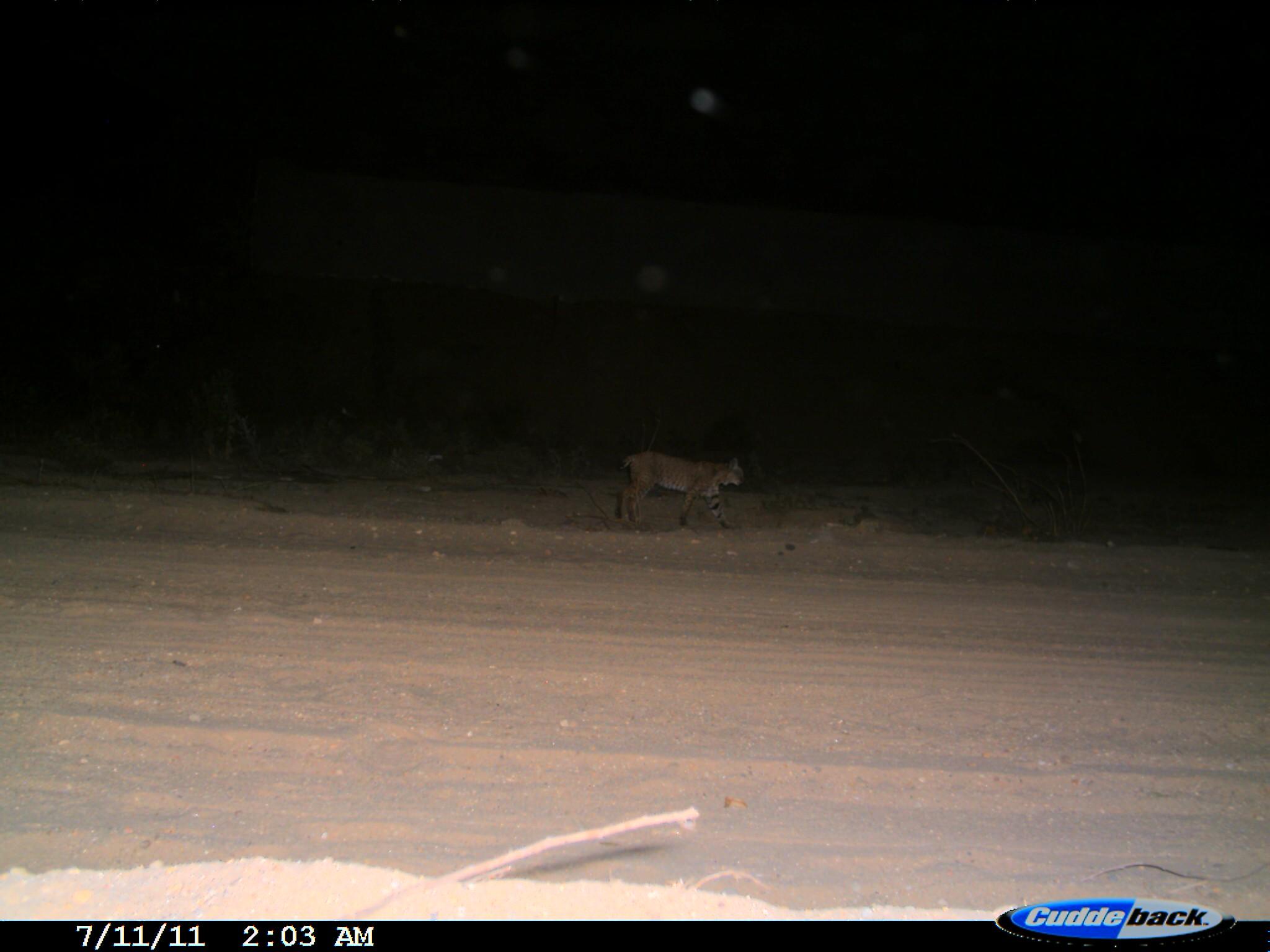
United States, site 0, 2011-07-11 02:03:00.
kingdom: Animalia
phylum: Chordata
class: Mammalia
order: Carnivora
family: Felidae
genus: Lynx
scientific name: Lynx rufus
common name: bobcat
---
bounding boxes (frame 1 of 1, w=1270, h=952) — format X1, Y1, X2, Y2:
bobcat: 605, 438, 764, 549